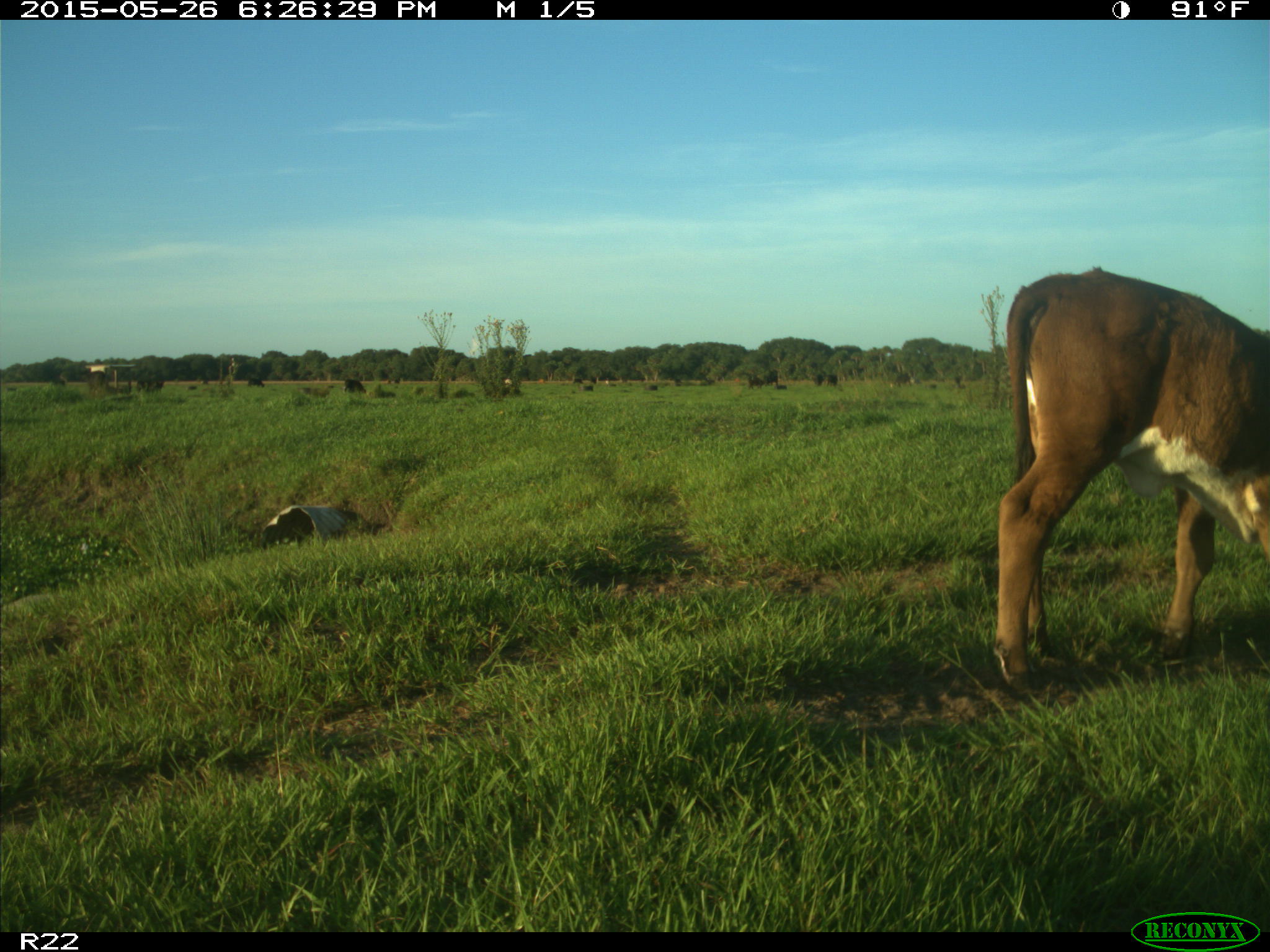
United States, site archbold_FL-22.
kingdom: Animalia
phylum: Chordata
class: Mammalia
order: Artiodactyla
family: Bovidae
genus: Bos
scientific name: Bos taurus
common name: domestic cow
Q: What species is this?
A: Bos taurus (domestic cow).